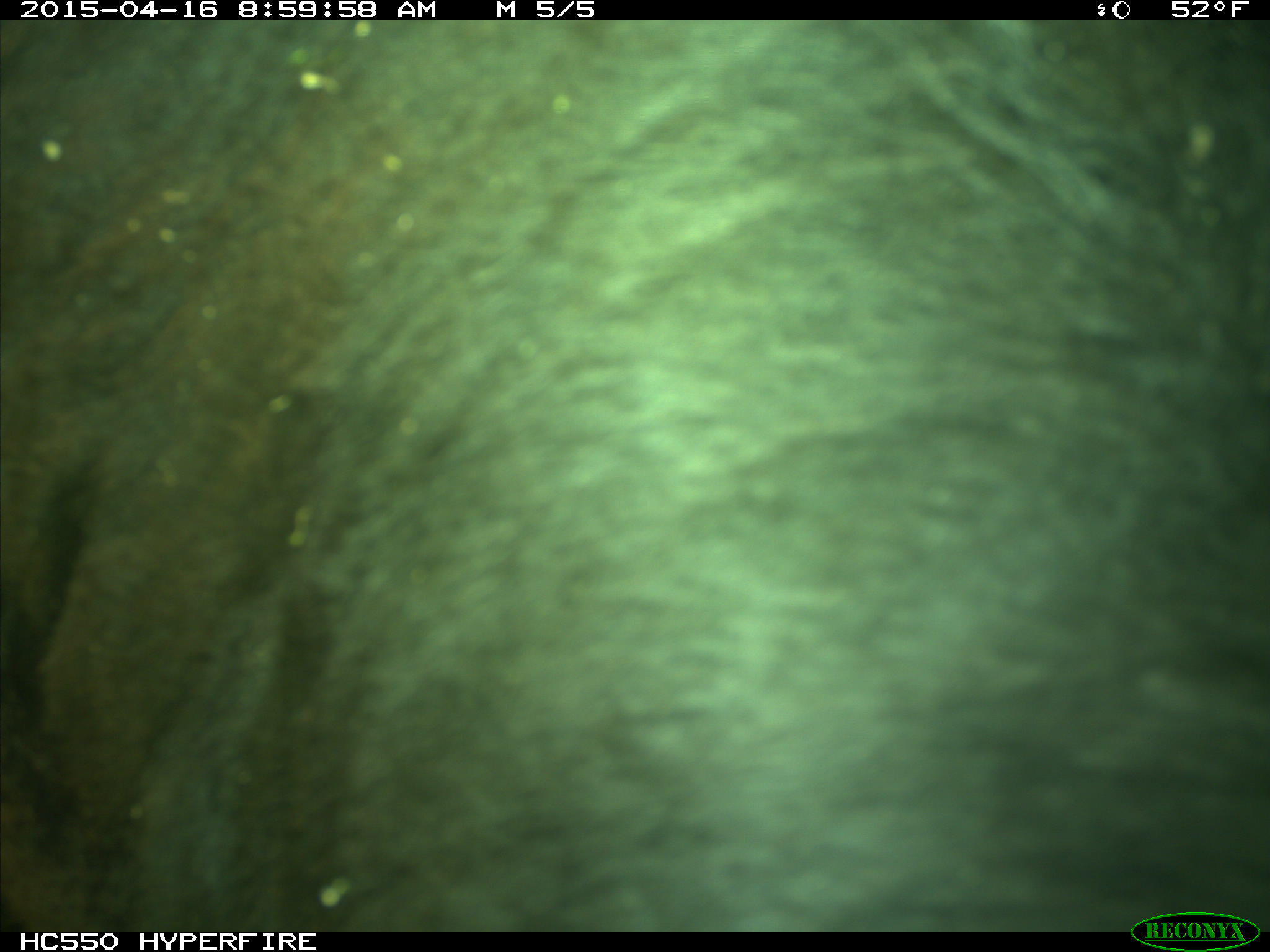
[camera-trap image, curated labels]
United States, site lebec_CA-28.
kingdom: Animalia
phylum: Chordata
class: Mammalia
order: Artiodactyla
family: Bovidae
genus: Bos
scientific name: Bos taurus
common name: domestic cow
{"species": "Bos taurus (domestic cow)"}